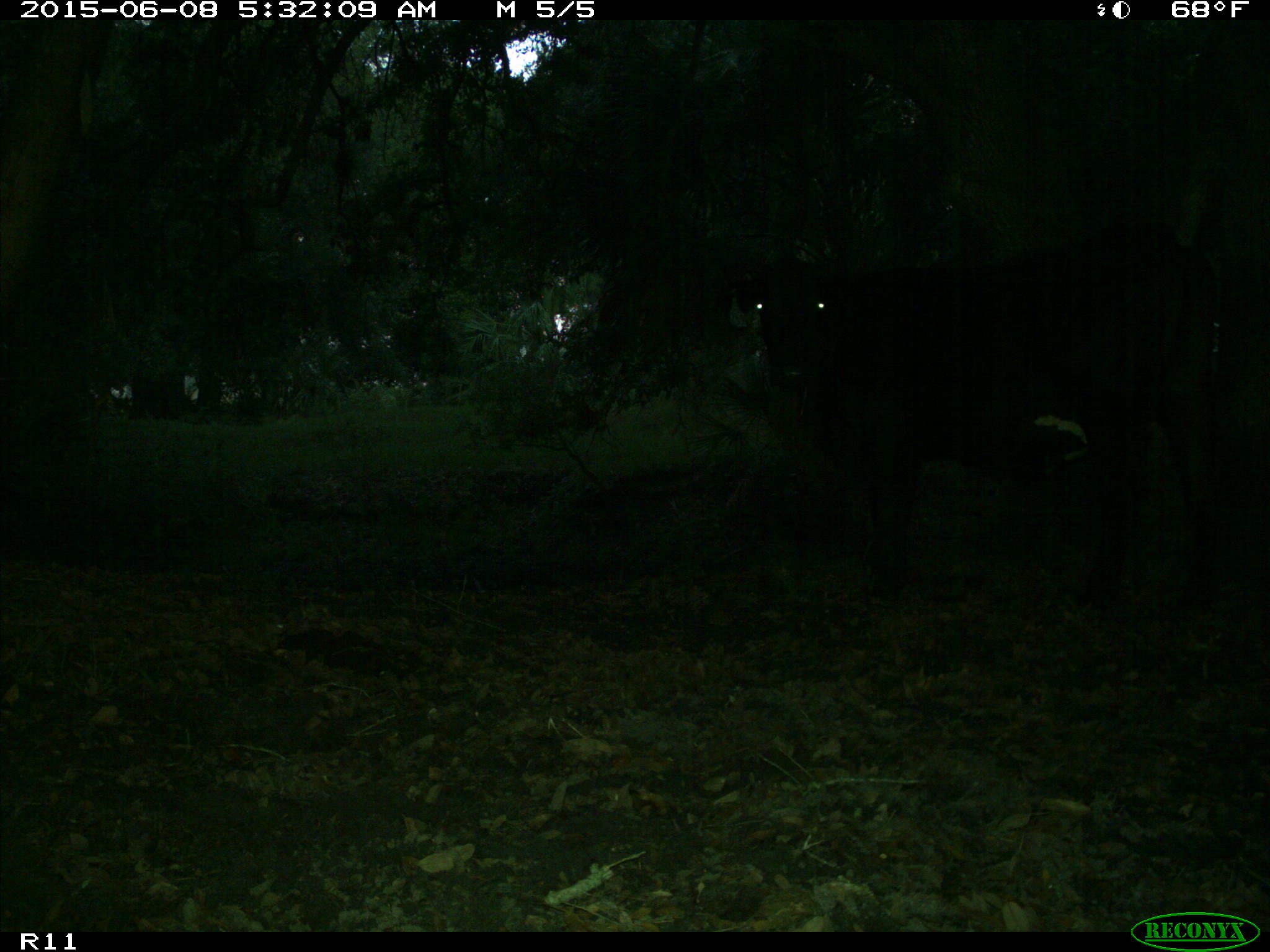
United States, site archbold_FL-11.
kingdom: Animalia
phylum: Chordata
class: Mammalia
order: Artiodactyla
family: Bovidae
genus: Bos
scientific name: Bos taurus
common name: domestic cow